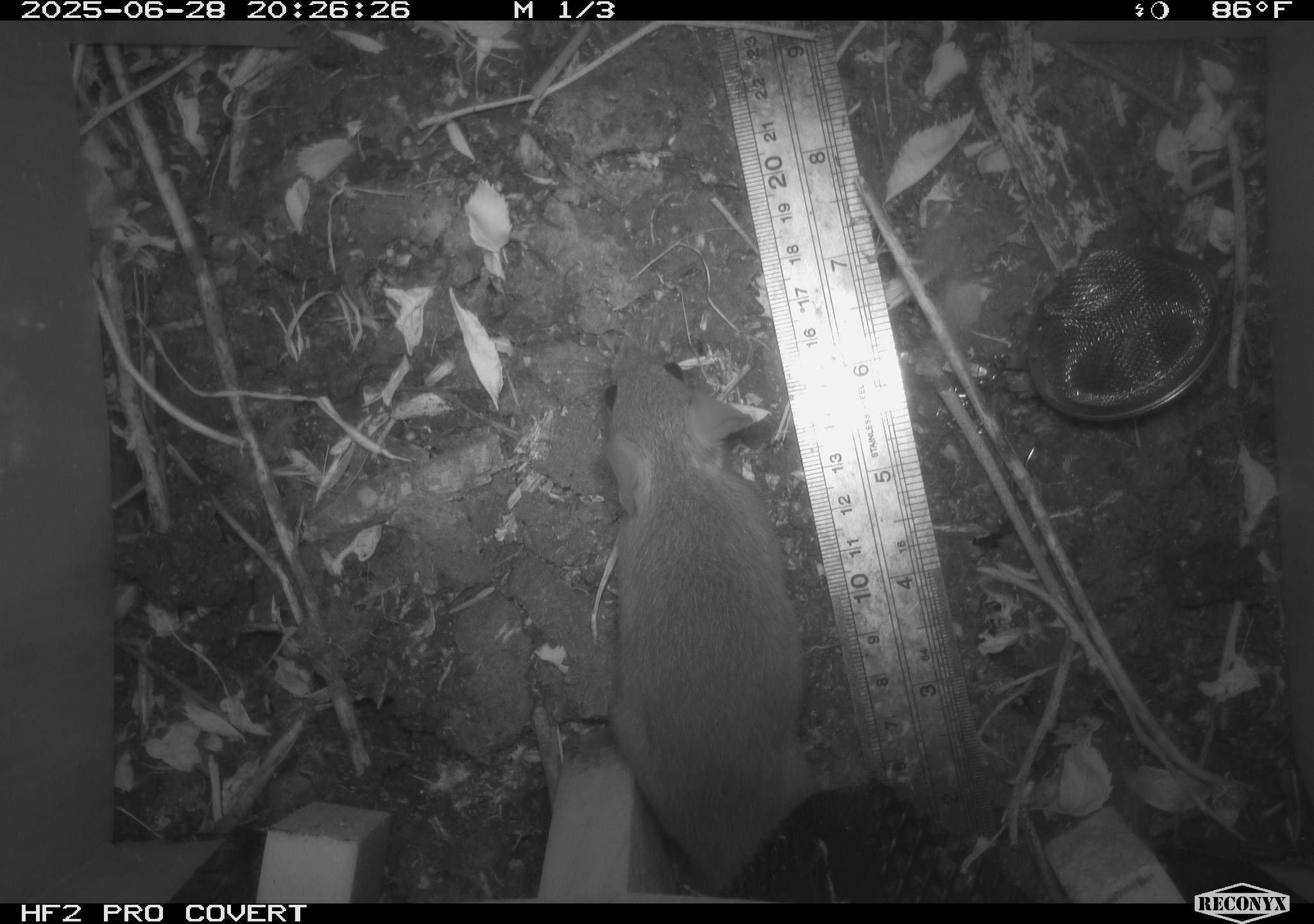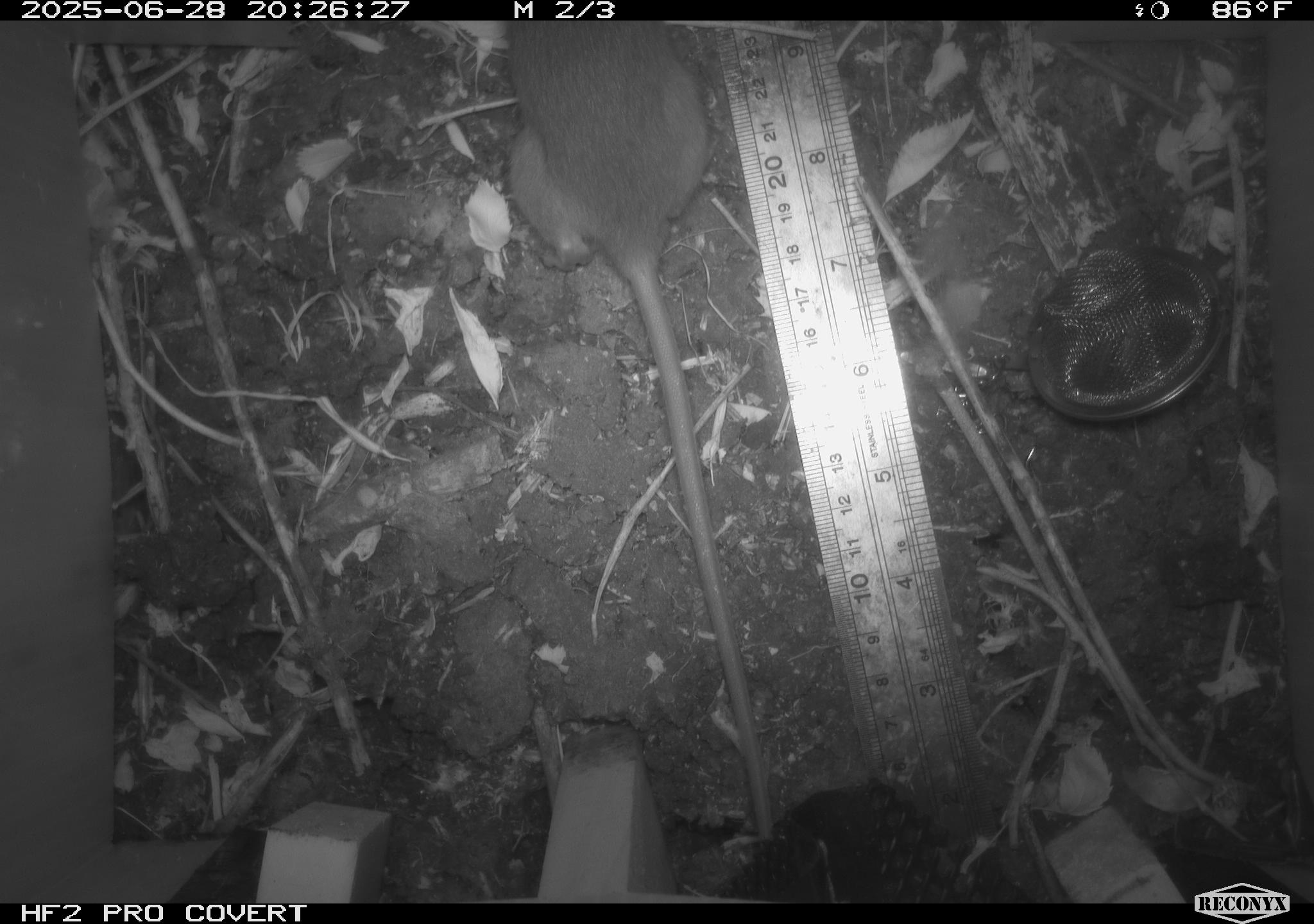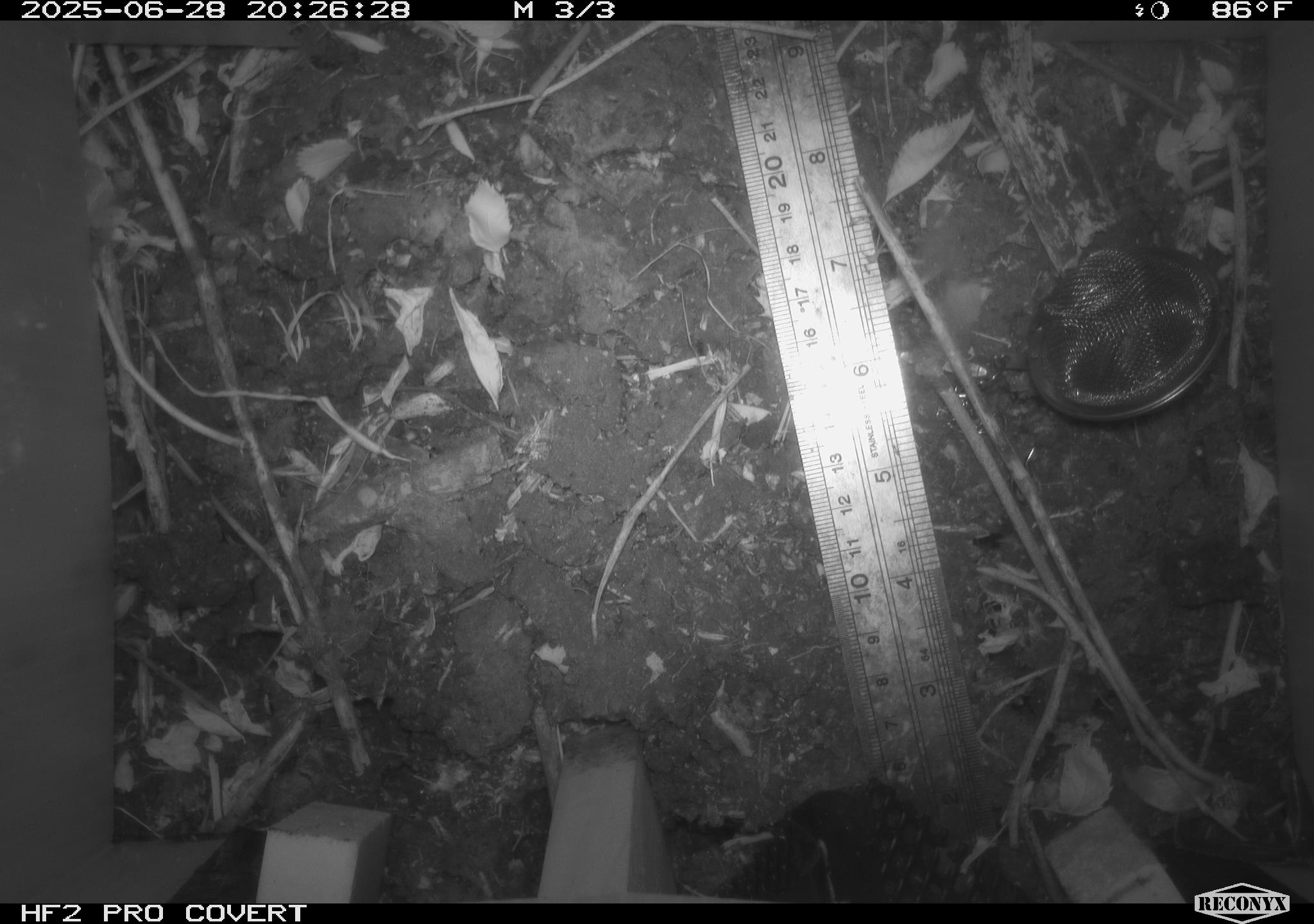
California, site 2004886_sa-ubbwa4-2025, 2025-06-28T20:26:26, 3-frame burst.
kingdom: Animalia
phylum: Chordata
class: Mammalia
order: Rodentia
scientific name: Rodentia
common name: rodent